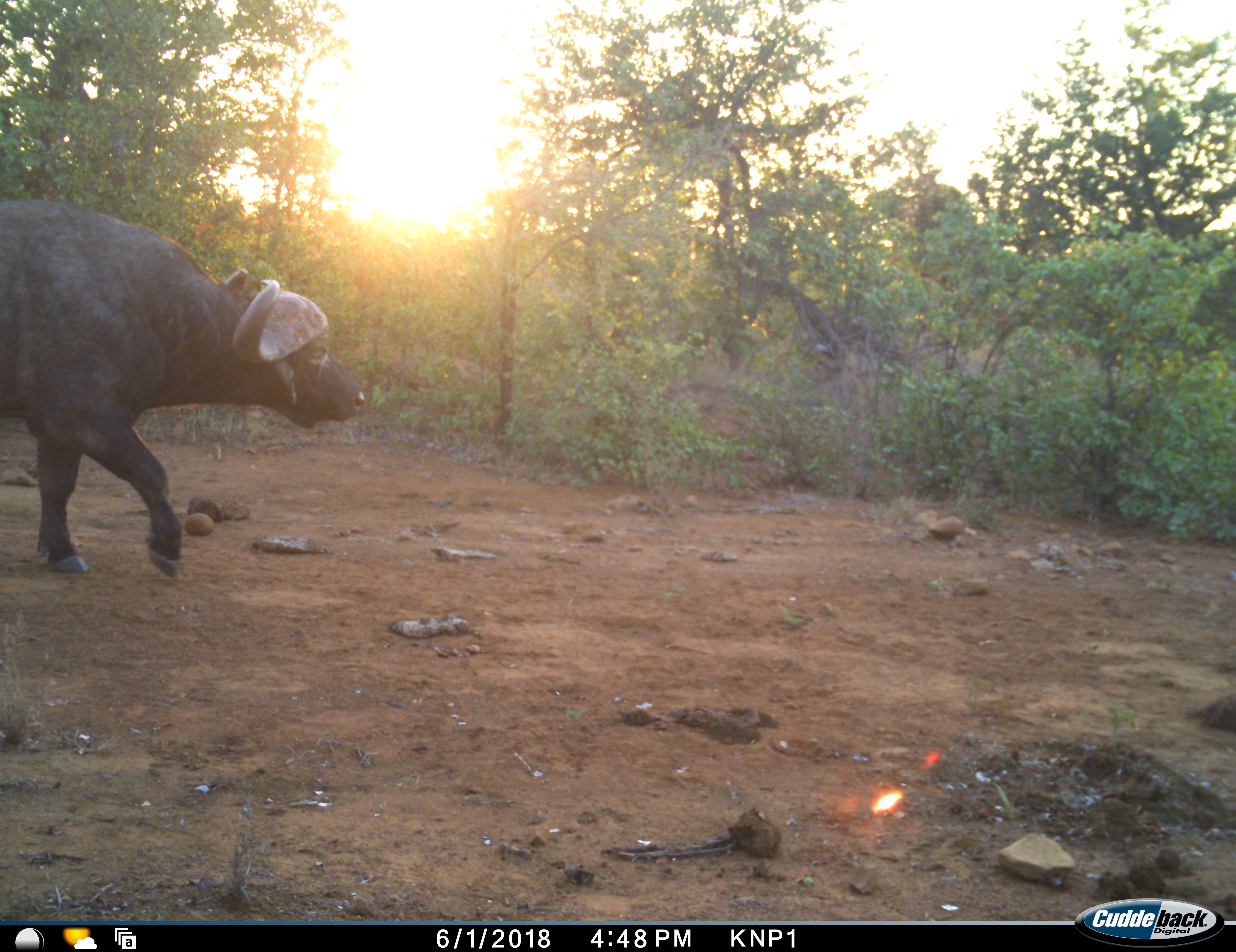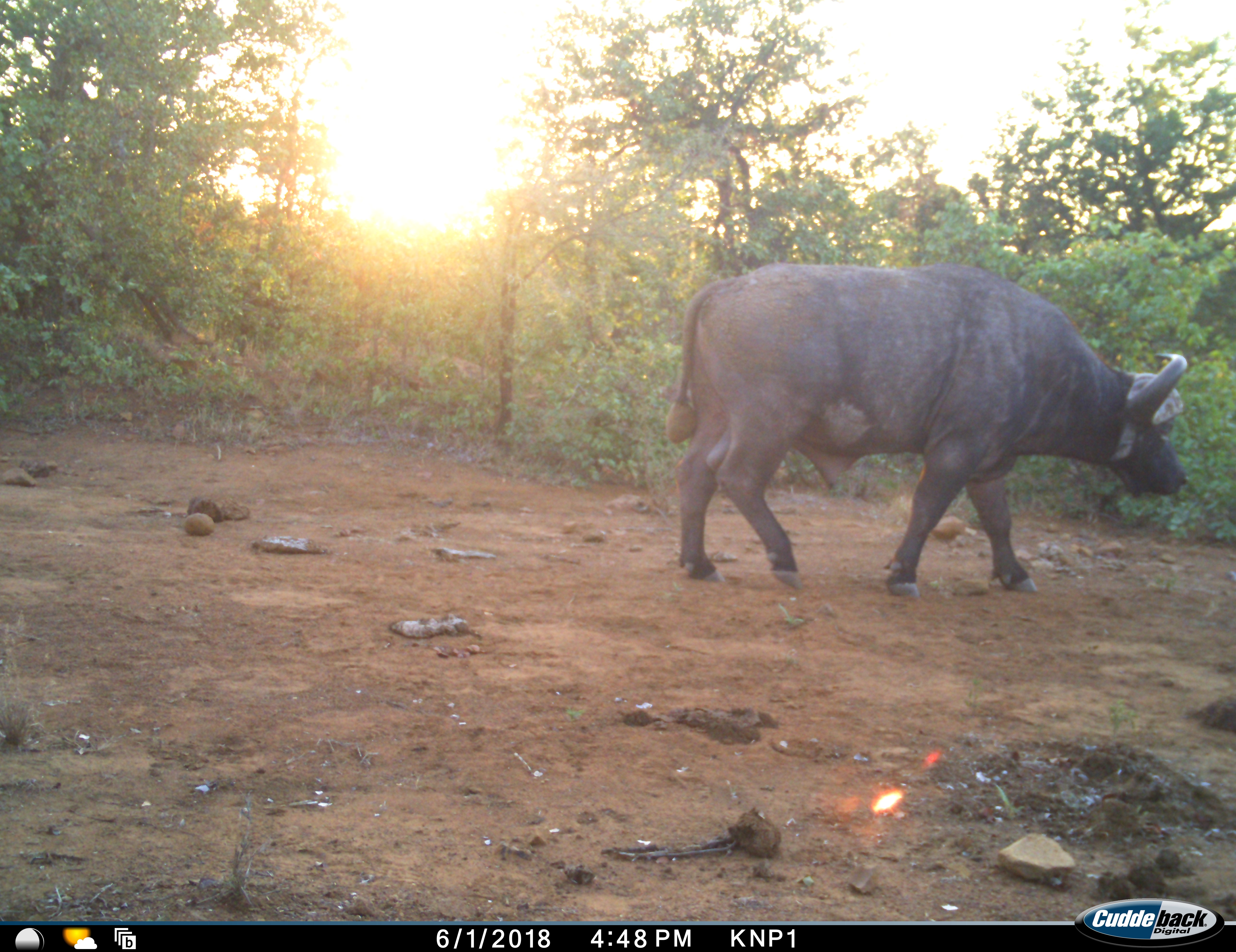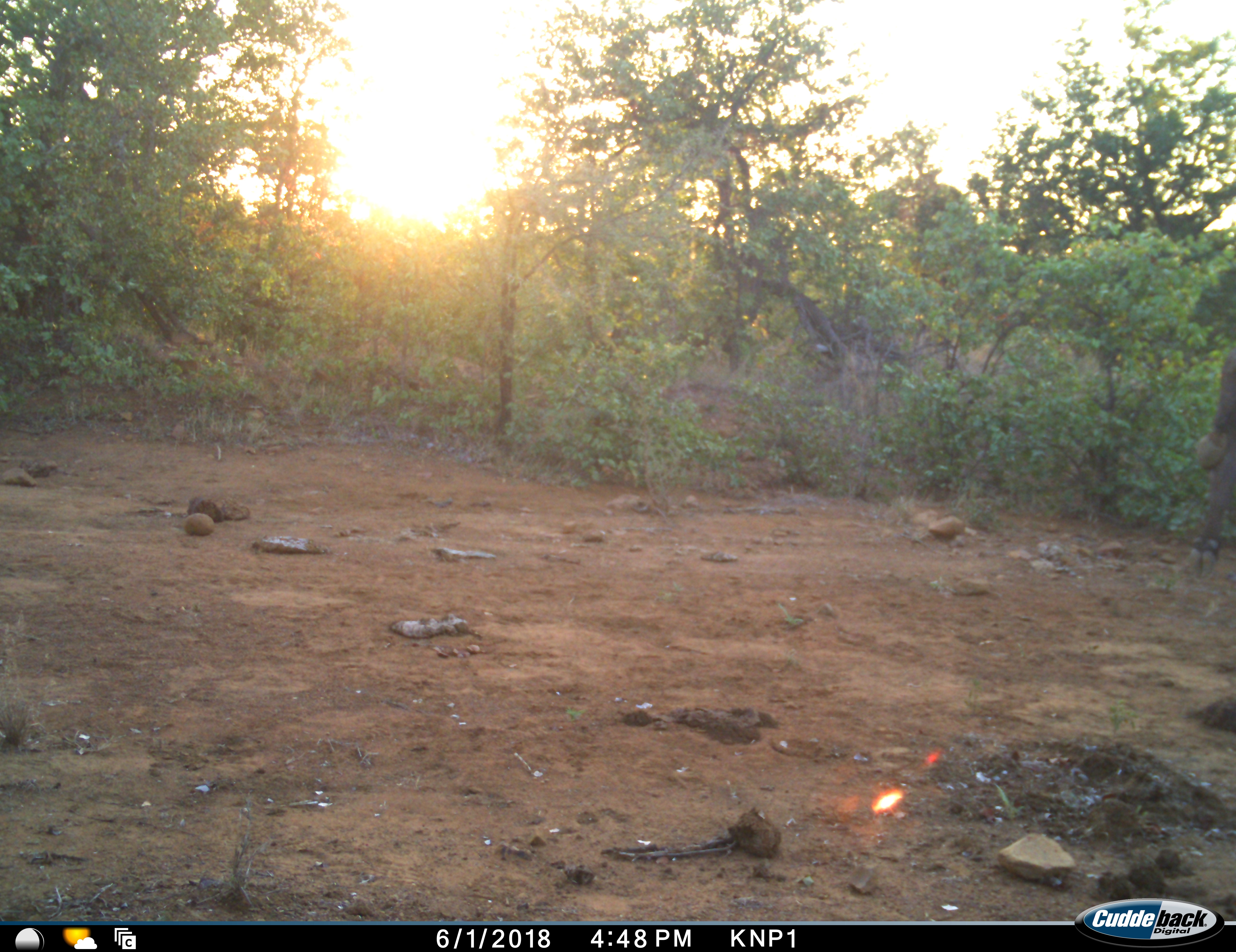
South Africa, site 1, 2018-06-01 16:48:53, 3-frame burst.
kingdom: Animalia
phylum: Chordata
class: Mammalia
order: Artiodactyla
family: Bovidae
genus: Syncerus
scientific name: Syncerus caffer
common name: cape buffalo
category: buffalo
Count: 1.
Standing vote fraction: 0%.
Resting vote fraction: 0%.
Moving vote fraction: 100%.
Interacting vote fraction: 0%.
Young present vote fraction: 0%.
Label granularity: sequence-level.